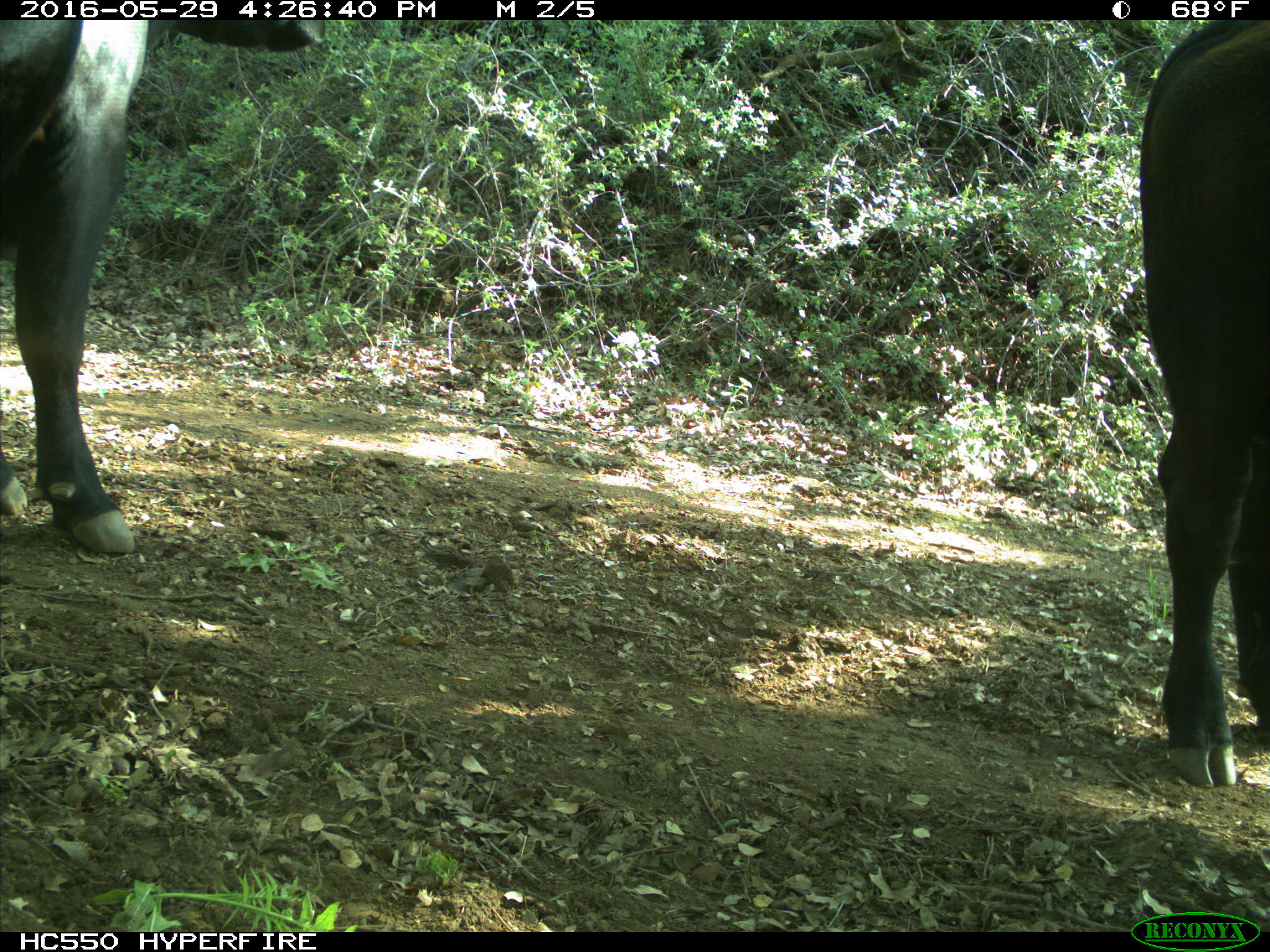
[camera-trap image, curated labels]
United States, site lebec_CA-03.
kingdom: Animalia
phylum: Chordata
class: Mammalia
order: Artiodactyla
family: Bovidae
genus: Bos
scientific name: Bos taurus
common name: domestic cow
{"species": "Bos taurus (domestic cow)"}